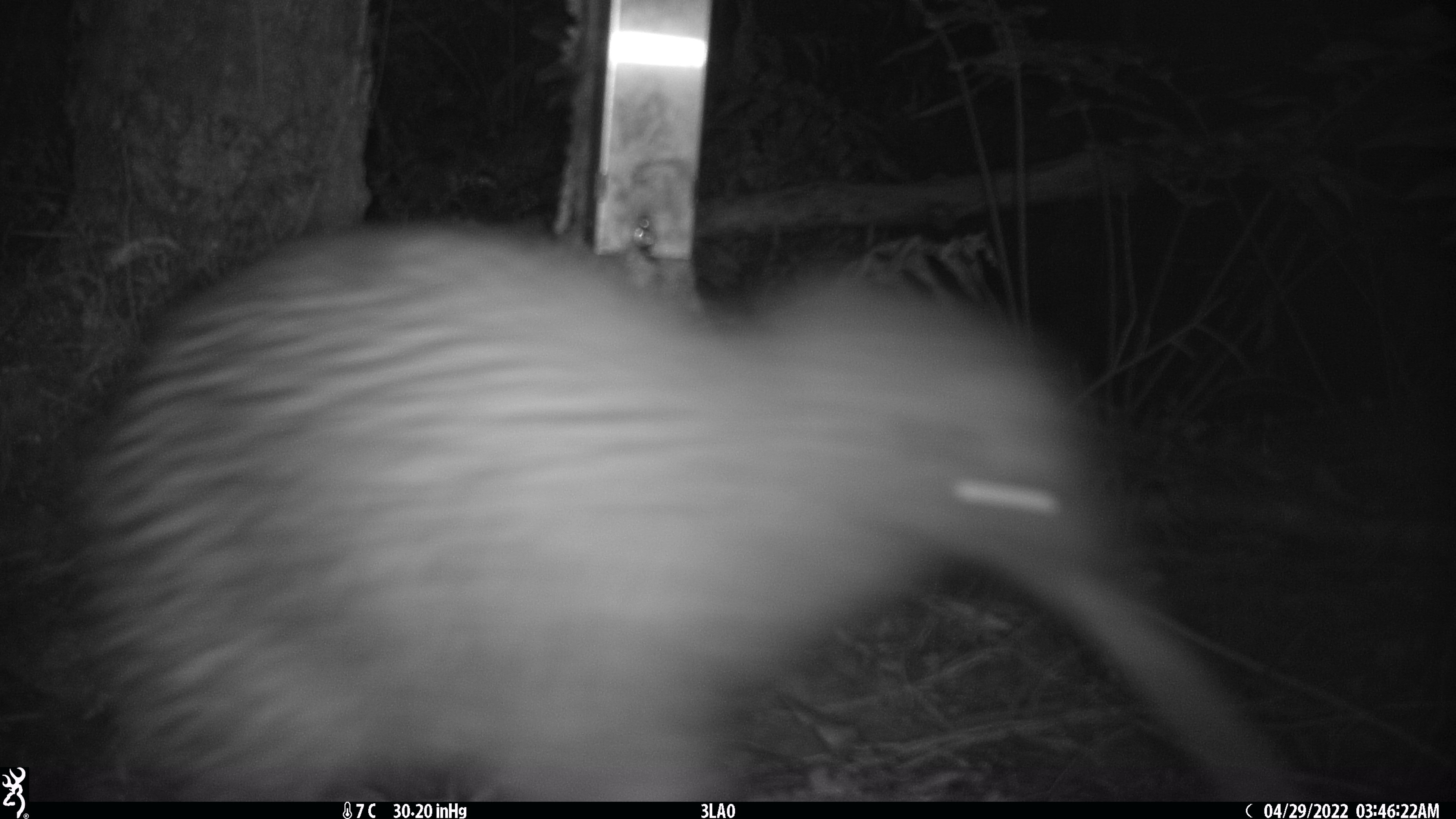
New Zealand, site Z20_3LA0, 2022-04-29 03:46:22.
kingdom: Animalia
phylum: Chordata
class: Aves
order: Apterygiformes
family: Apterygidae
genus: Apteryx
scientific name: Apteryx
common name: kiwi